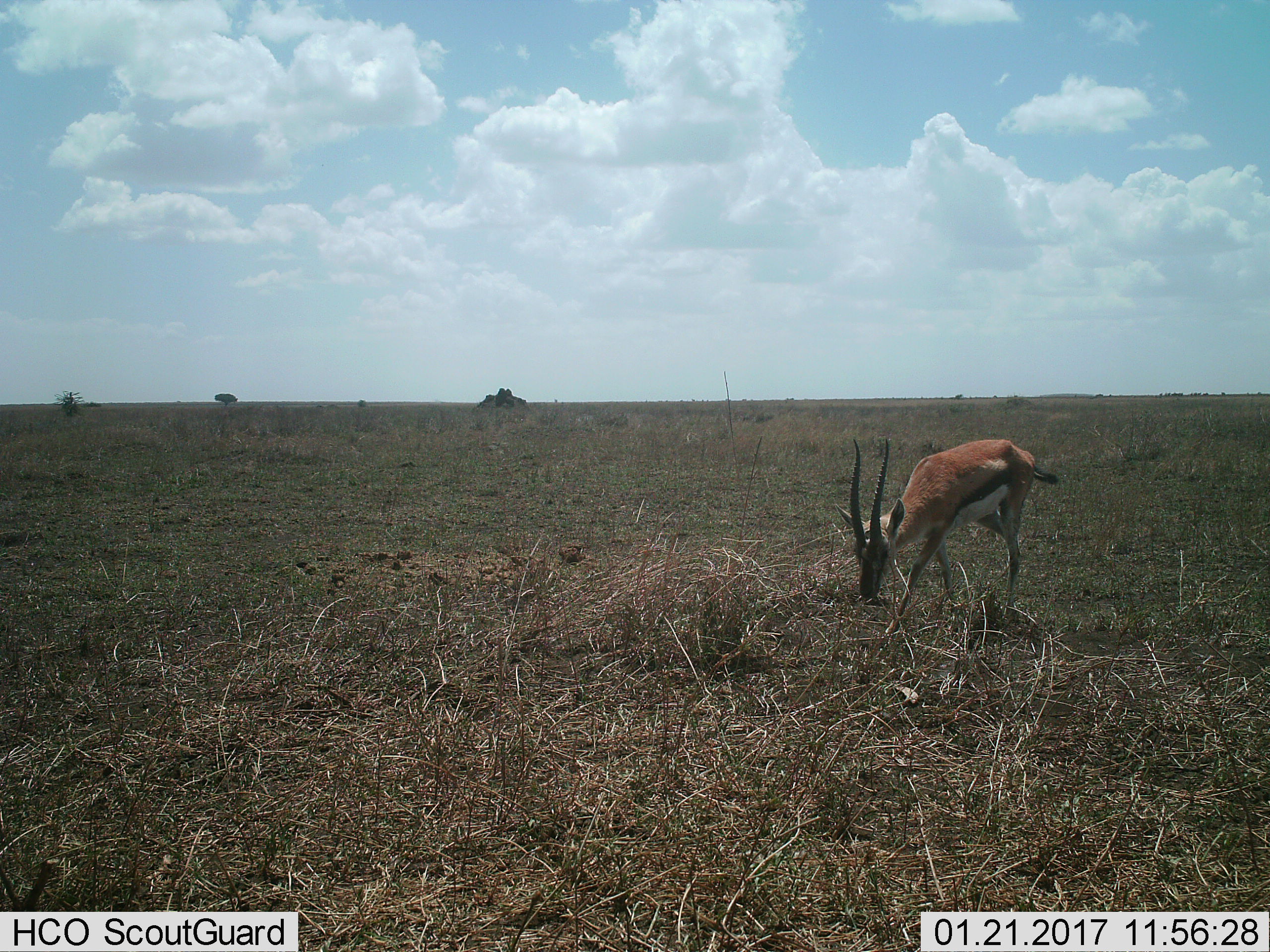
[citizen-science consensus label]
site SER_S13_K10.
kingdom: Animalia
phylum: Chordata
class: Mammalia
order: Artiodactyla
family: Bovidae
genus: Eudorcas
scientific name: Eudorcas thomsonii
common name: thomson's gazelle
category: gazellethomsons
Gazellethomsons (thomson's gazelle) (Eudorcas thomsonii), count 1. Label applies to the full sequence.